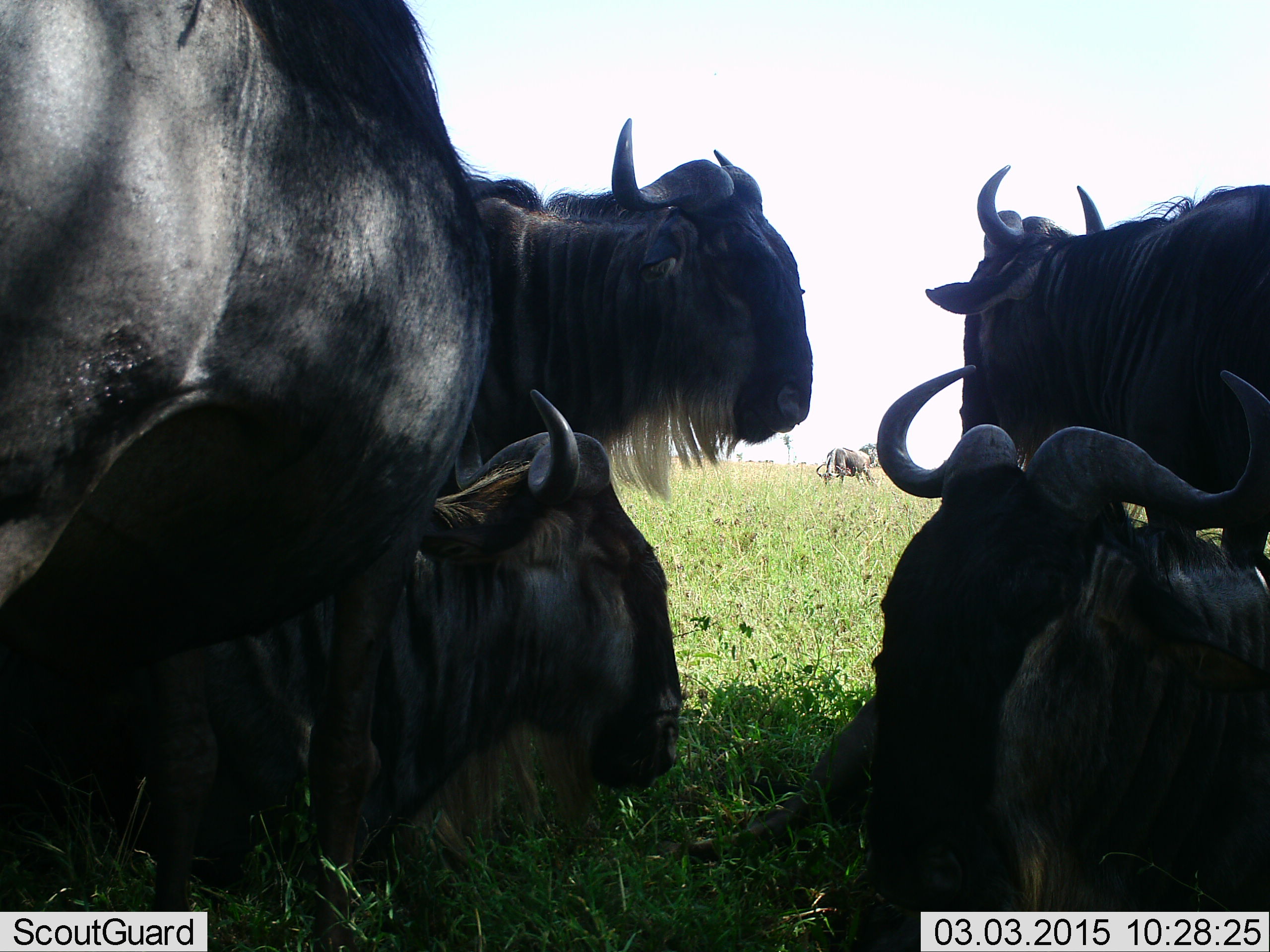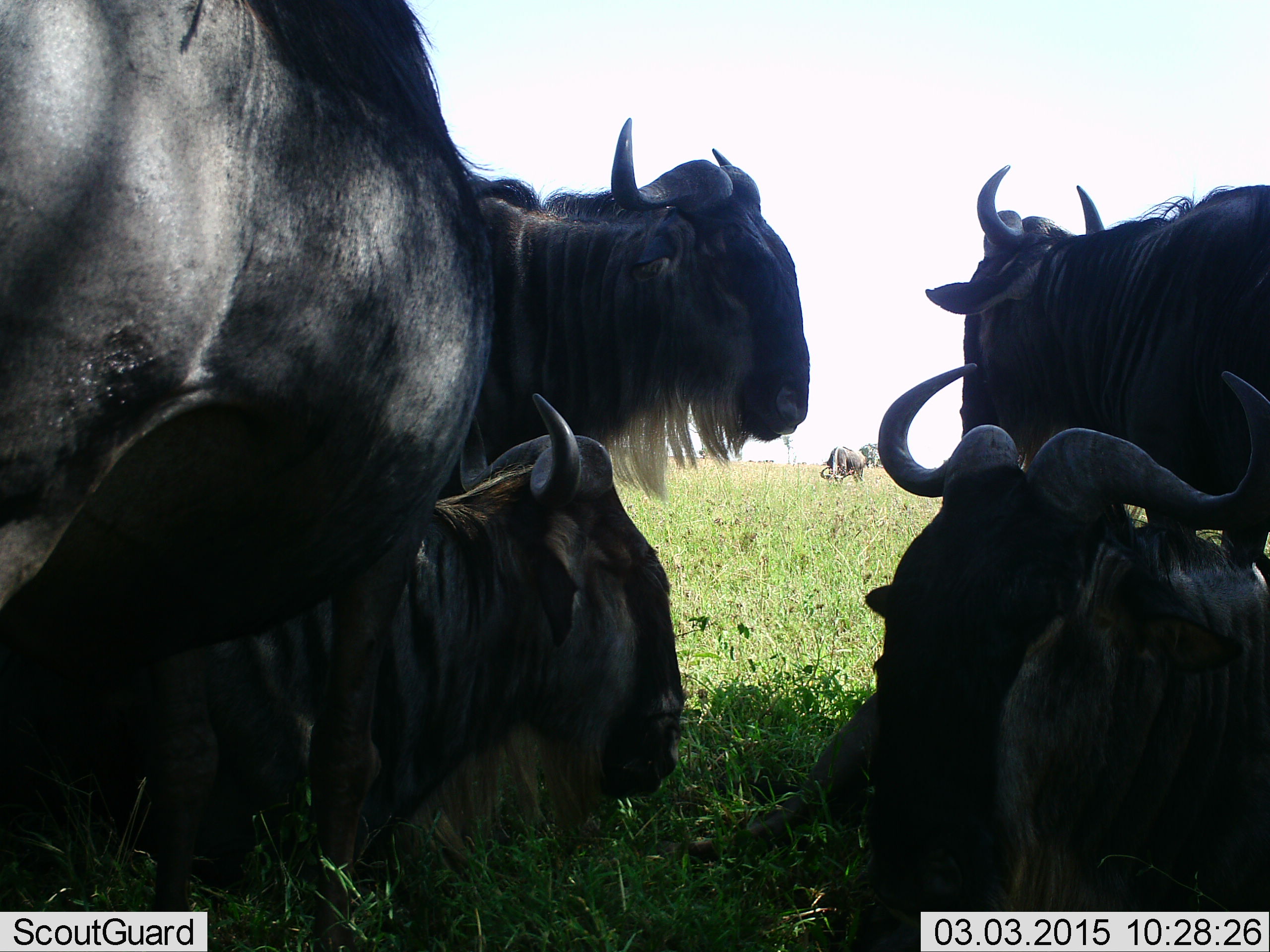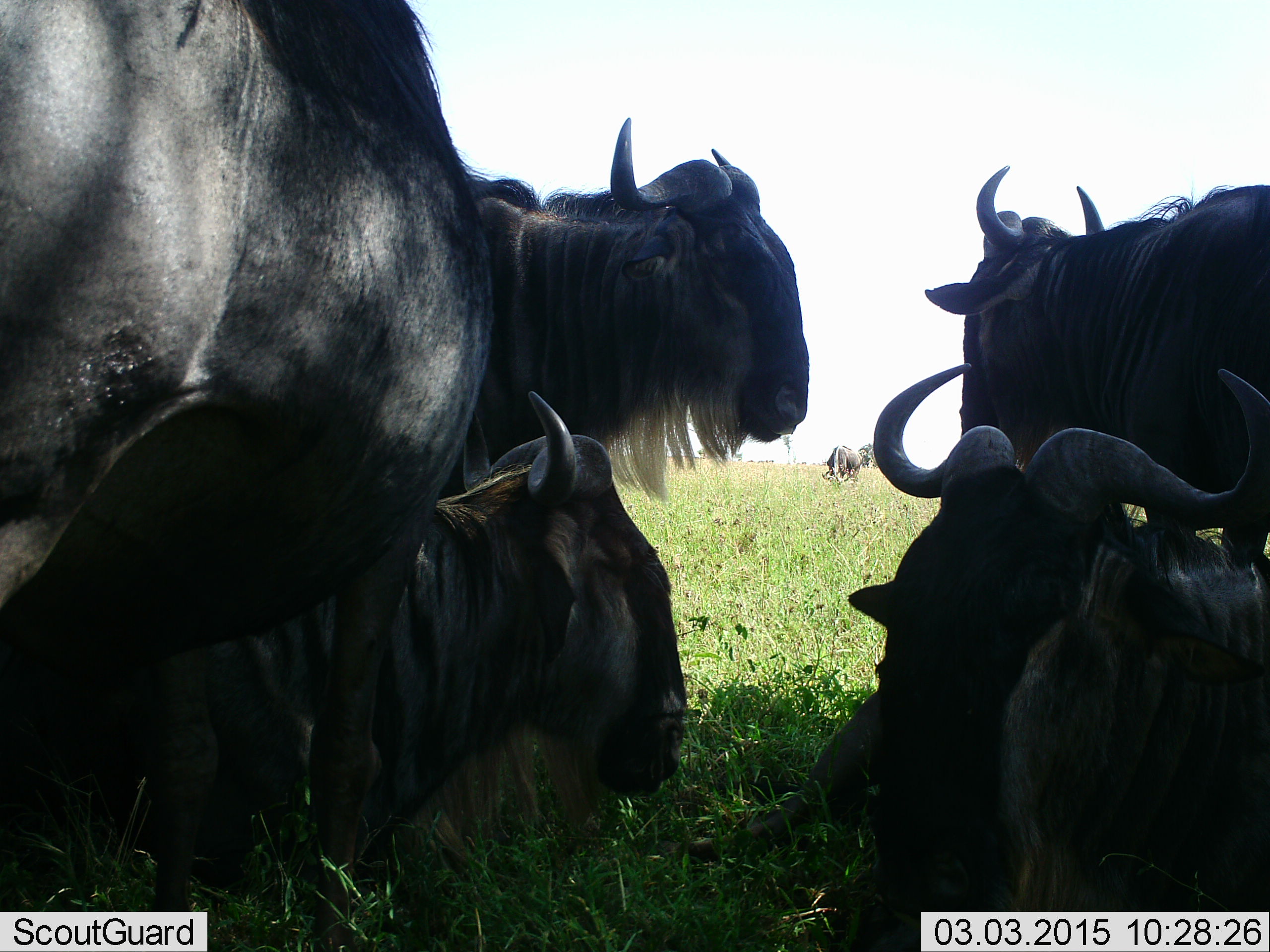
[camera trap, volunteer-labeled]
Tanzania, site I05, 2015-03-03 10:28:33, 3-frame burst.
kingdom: Animalia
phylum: Chordata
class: Mammalia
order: Artiodactyla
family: Bovidae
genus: Connochaetes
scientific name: Connochaetes taurinus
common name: blue wildebeest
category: wildebeest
Wildebeest (blue wildebeest) (Connochaetes taurinus), count 6. Behavior (volunteer vote fractions): standing 80%, resting 100%, moving 0%, interacting 0%. Young present (vote fraction): 0%. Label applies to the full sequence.